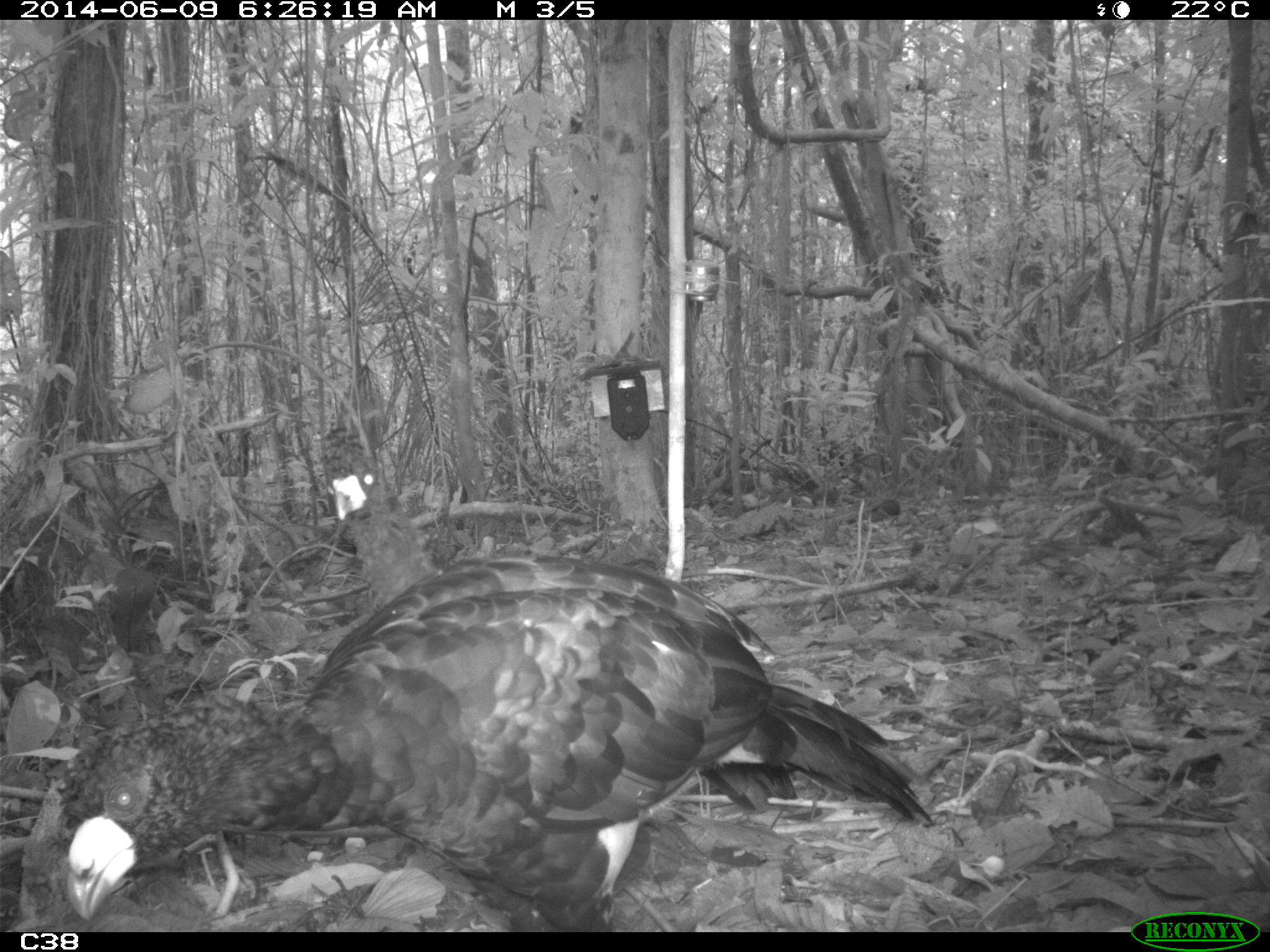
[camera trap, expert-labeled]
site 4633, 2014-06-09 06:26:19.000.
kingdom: Animalia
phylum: Chordata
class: Aves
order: Galliformes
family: Cracidae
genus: Crax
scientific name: Crax alector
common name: black curassow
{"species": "Crax alector (black curassow)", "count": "2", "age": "adult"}